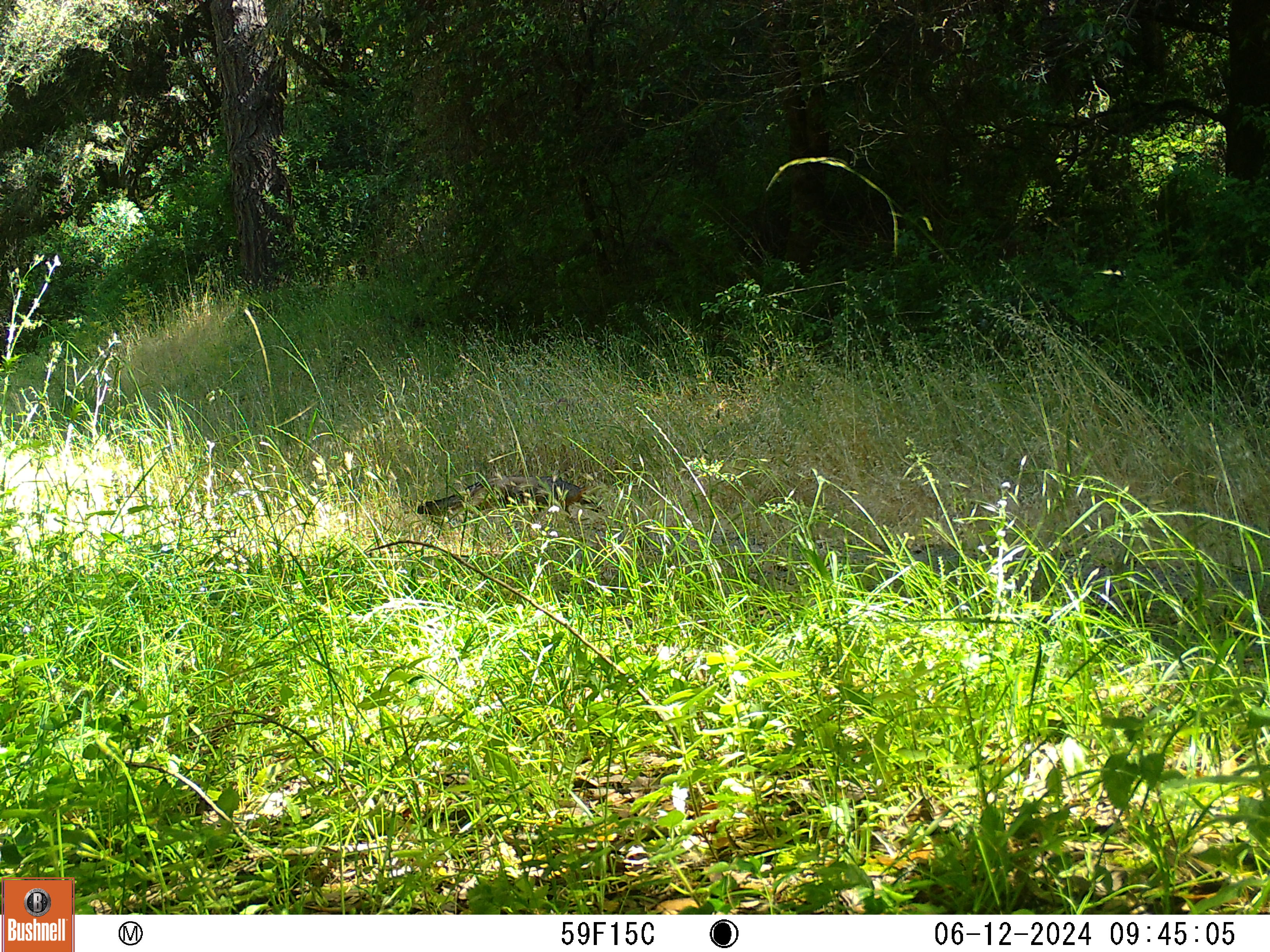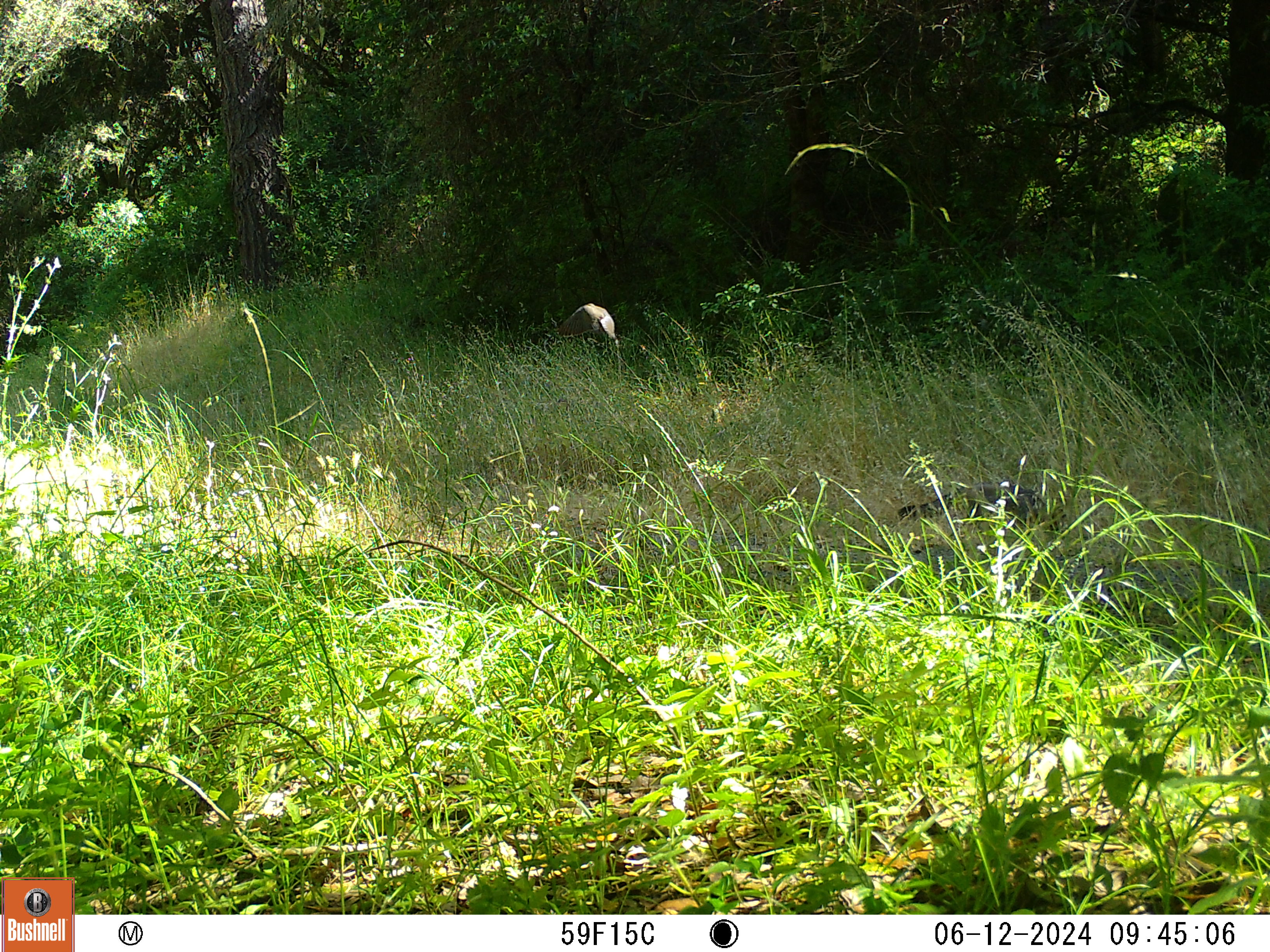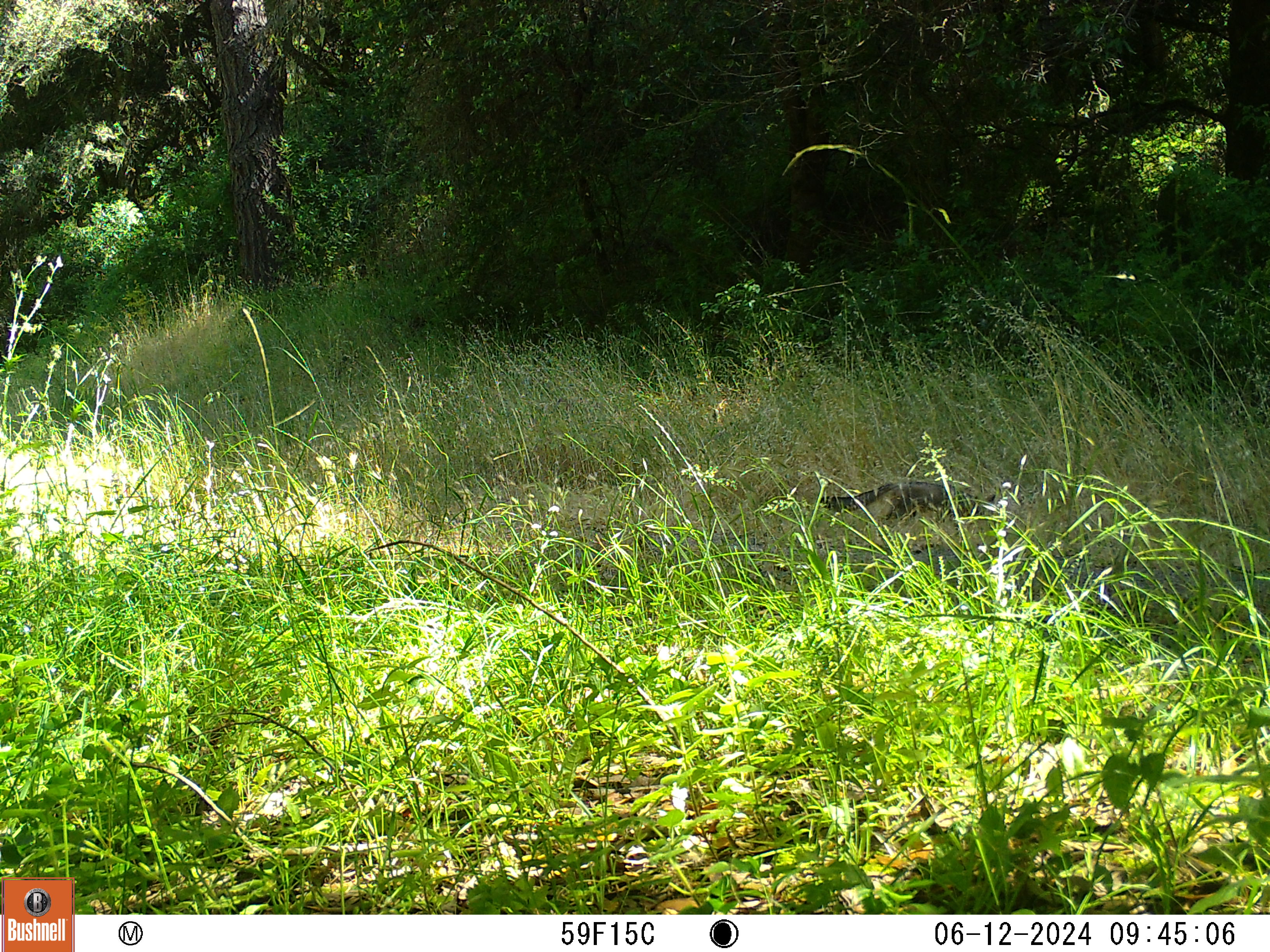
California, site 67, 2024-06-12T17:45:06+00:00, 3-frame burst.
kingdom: Animalia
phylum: Chordata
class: Mammalia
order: Carnivora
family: Canidae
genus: Urocyon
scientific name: Urocyon cinereoargenteus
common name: gray fox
Gray fox (Urocyon cinereoargenteus).